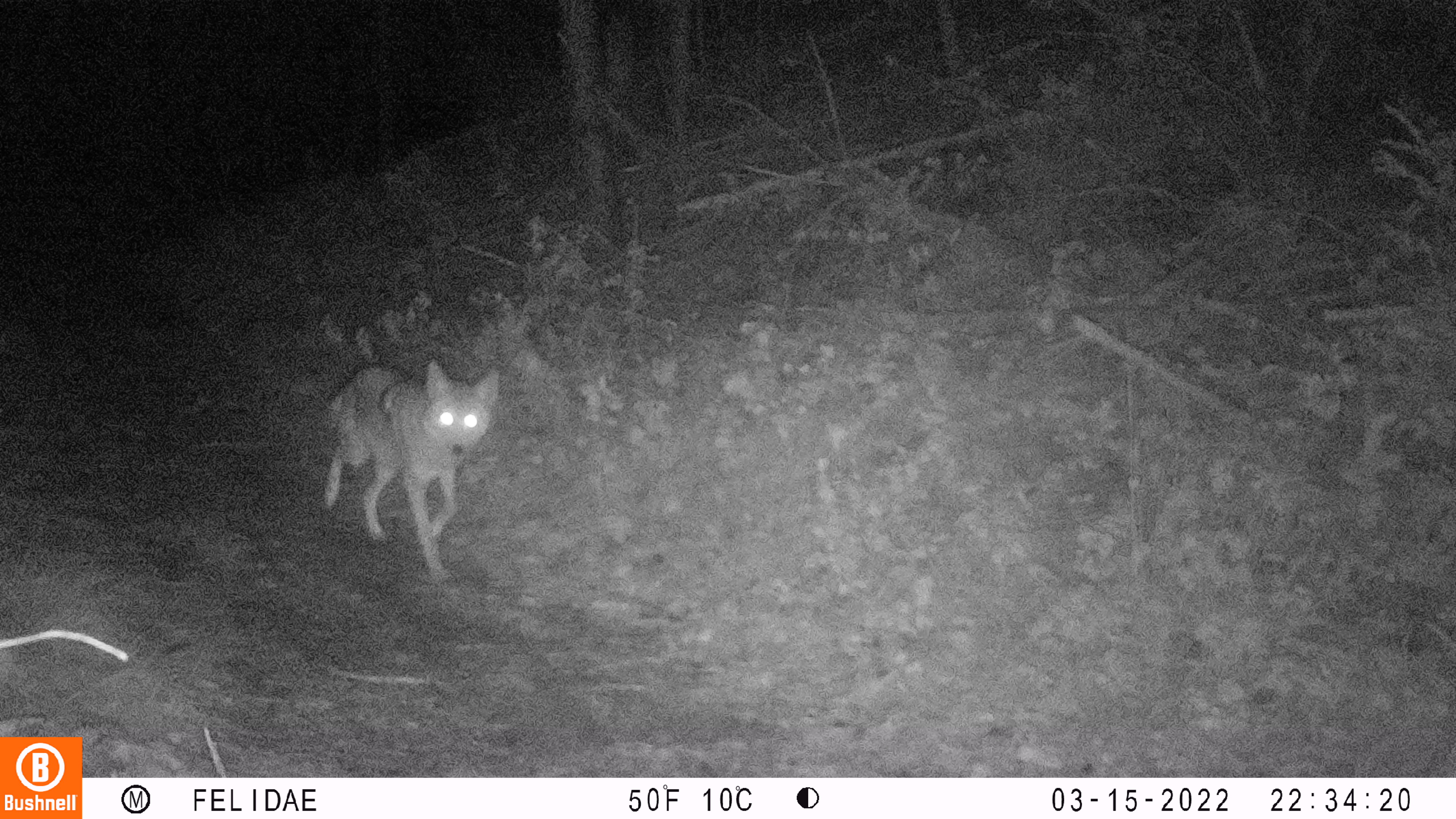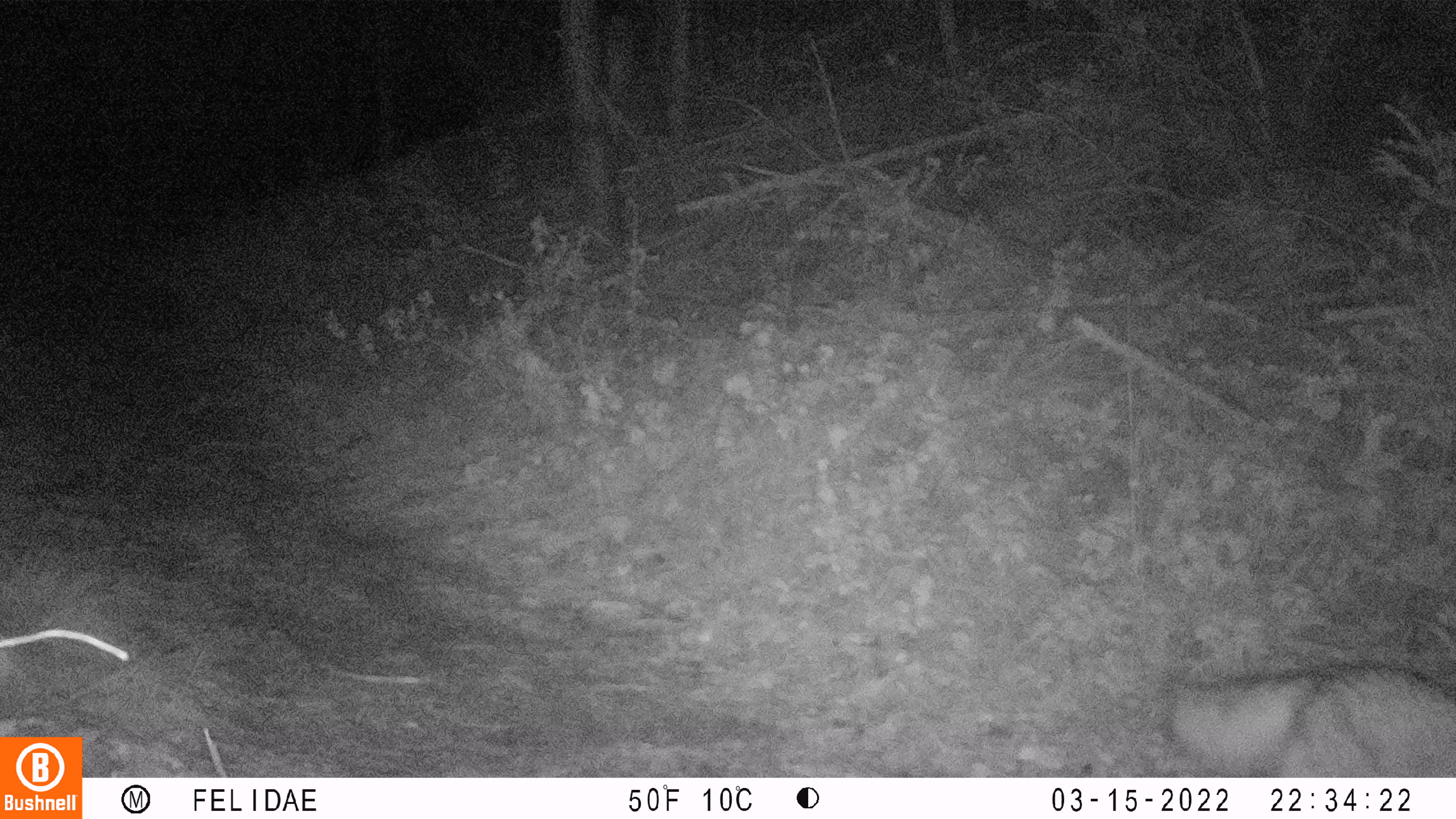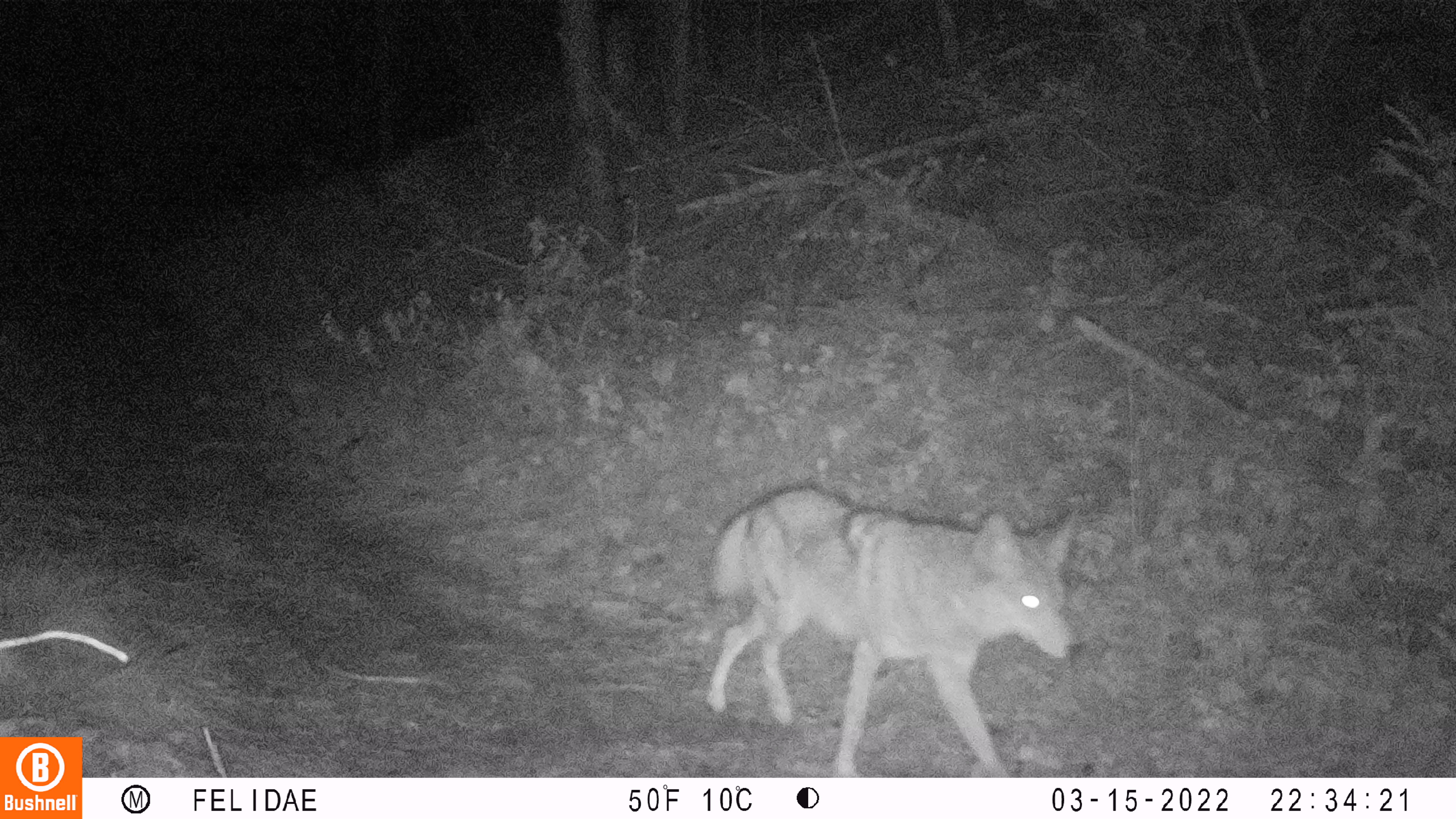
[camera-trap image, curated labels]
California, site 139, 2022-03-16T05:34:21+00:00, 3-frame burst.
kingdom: Animalia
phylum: Chordata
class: Mammalia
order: Carnivora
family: Canidae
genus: Canis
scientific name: Canis latrans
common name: coyote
Coyote (Canis latrans).